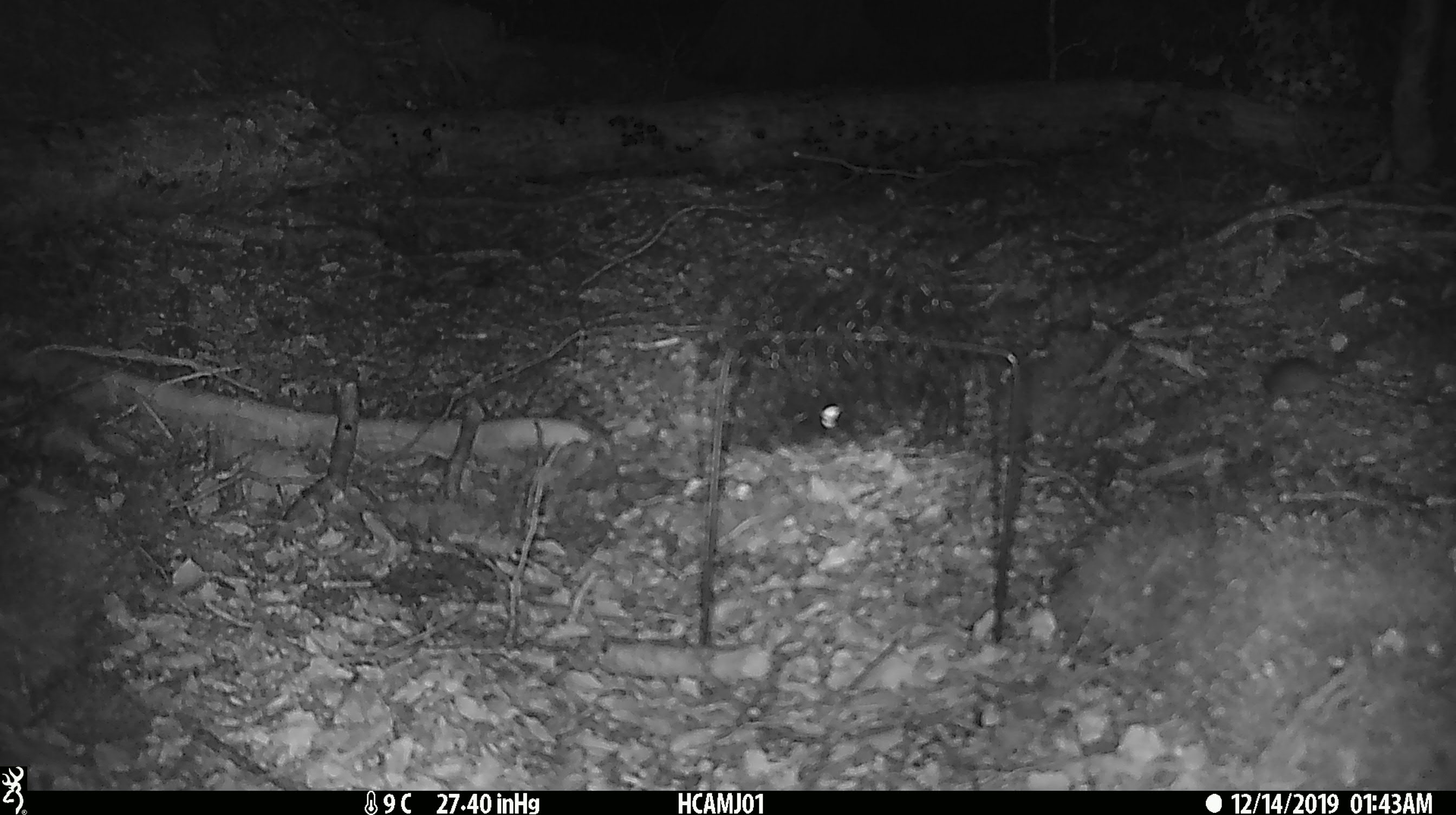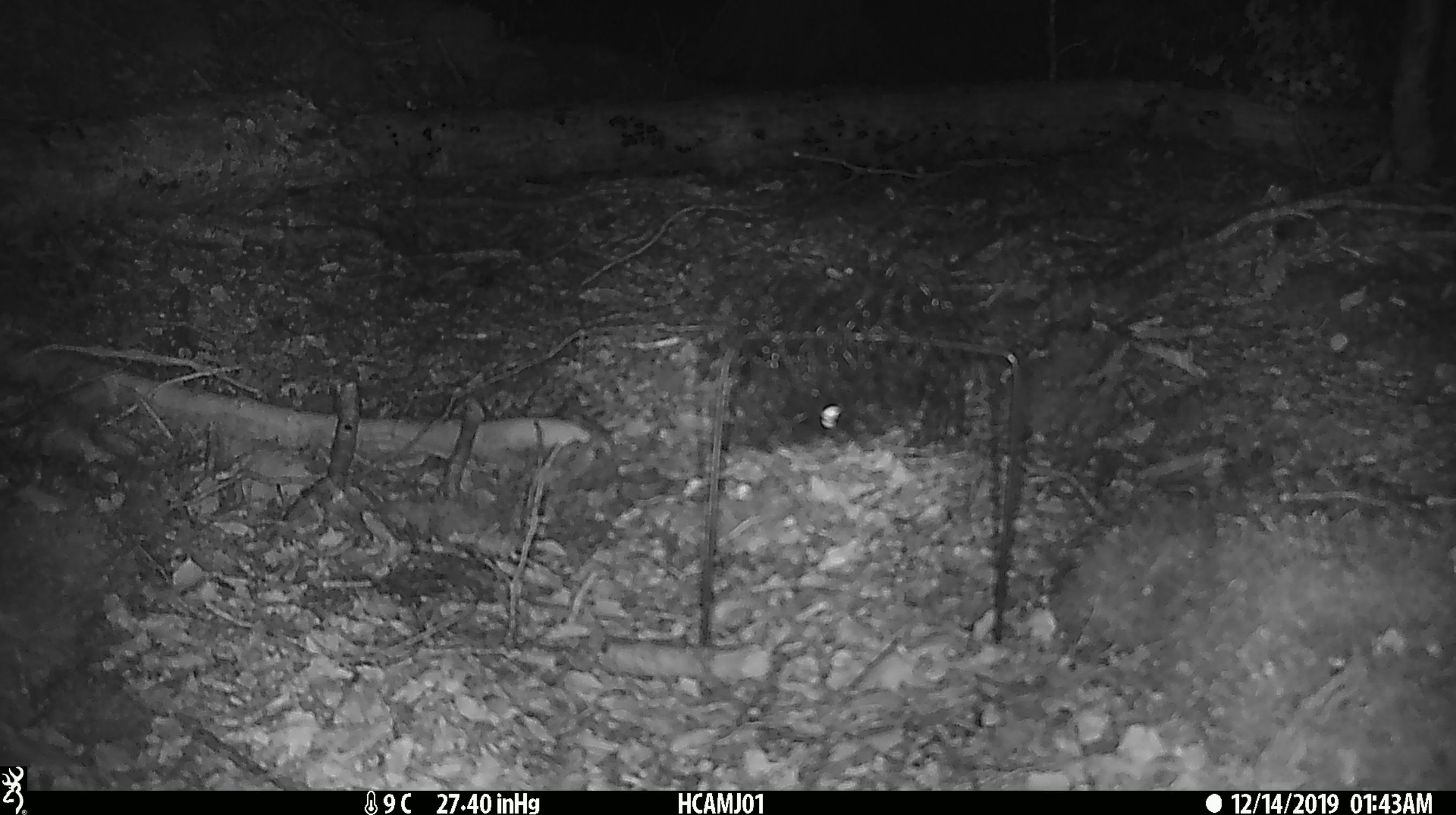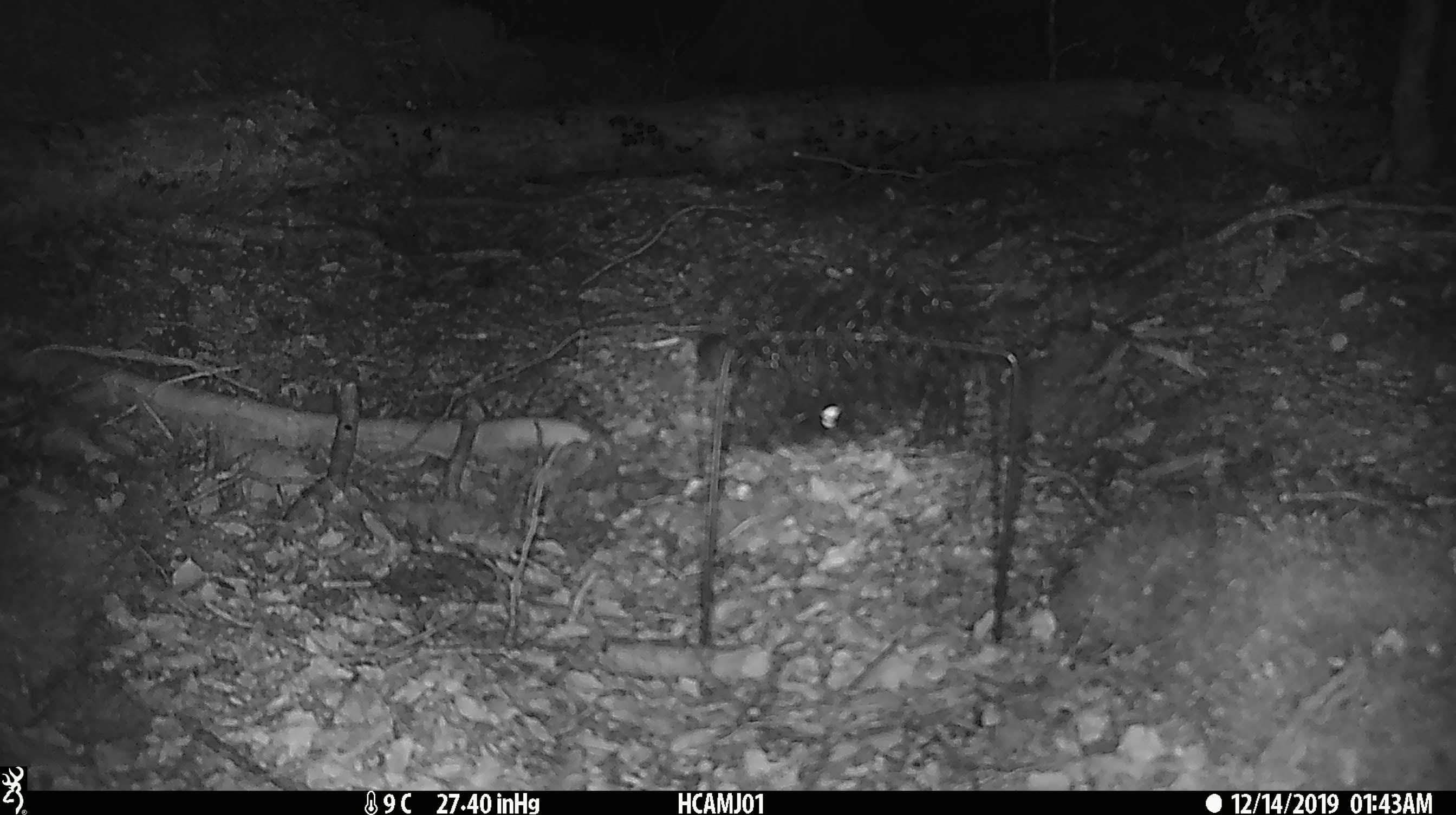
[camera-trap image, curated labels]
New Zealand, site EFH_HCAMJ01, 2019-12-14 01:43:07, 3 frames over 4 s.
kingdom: Animalia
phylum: Chordata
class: Mammalia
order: Rodentia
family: Muridae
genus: Mus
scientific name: Mus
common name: mouse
Mouse (Mus).